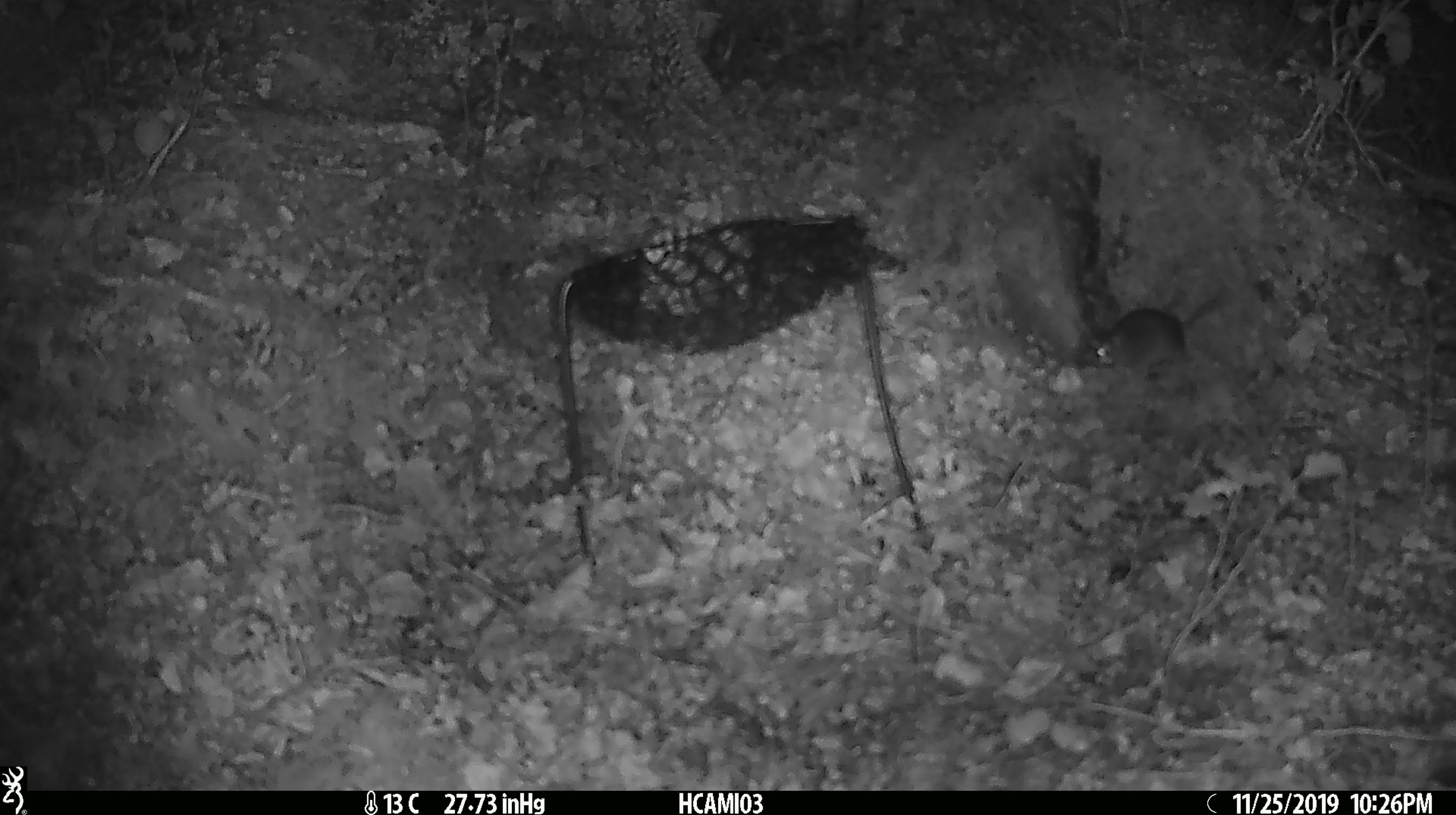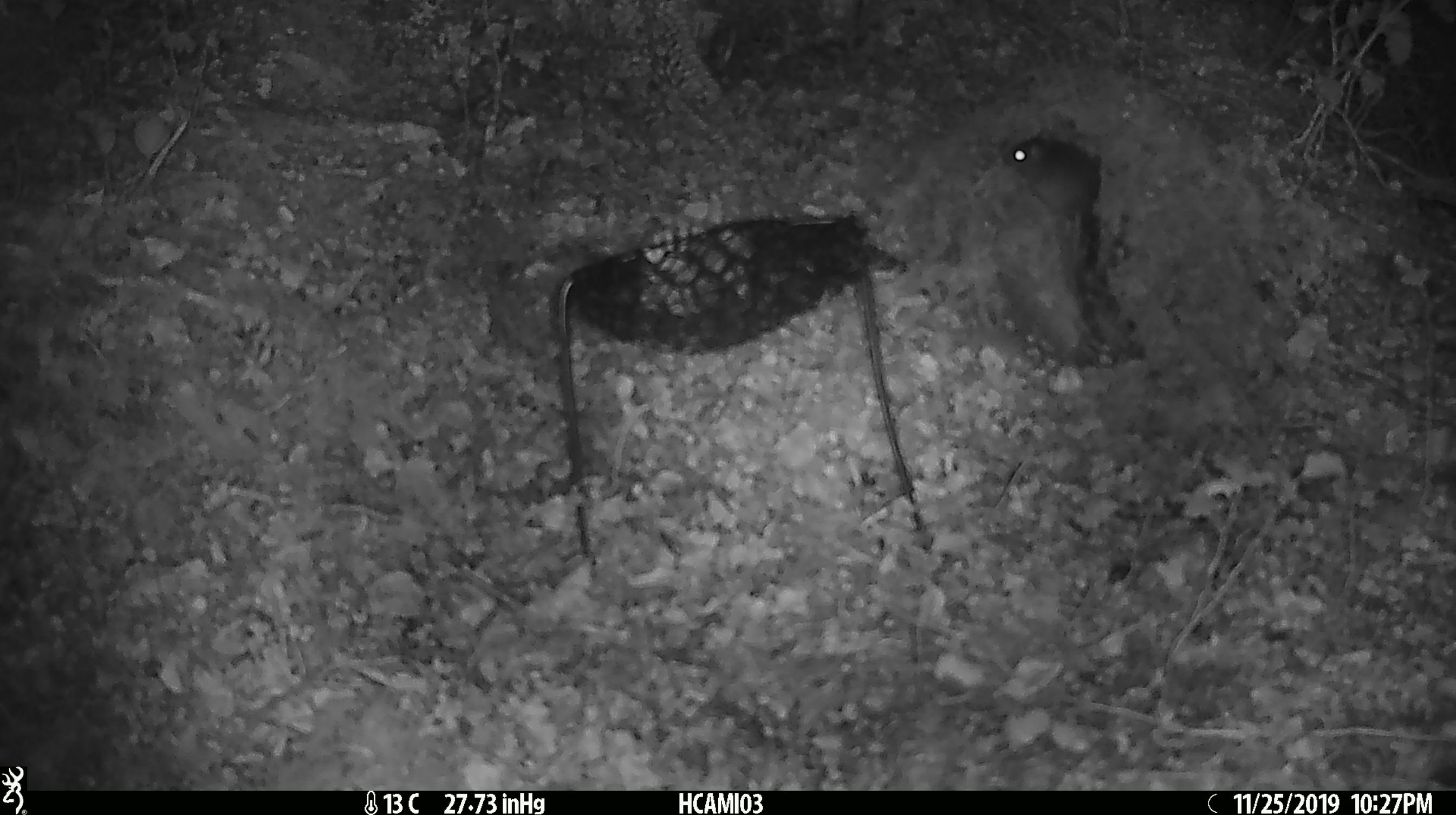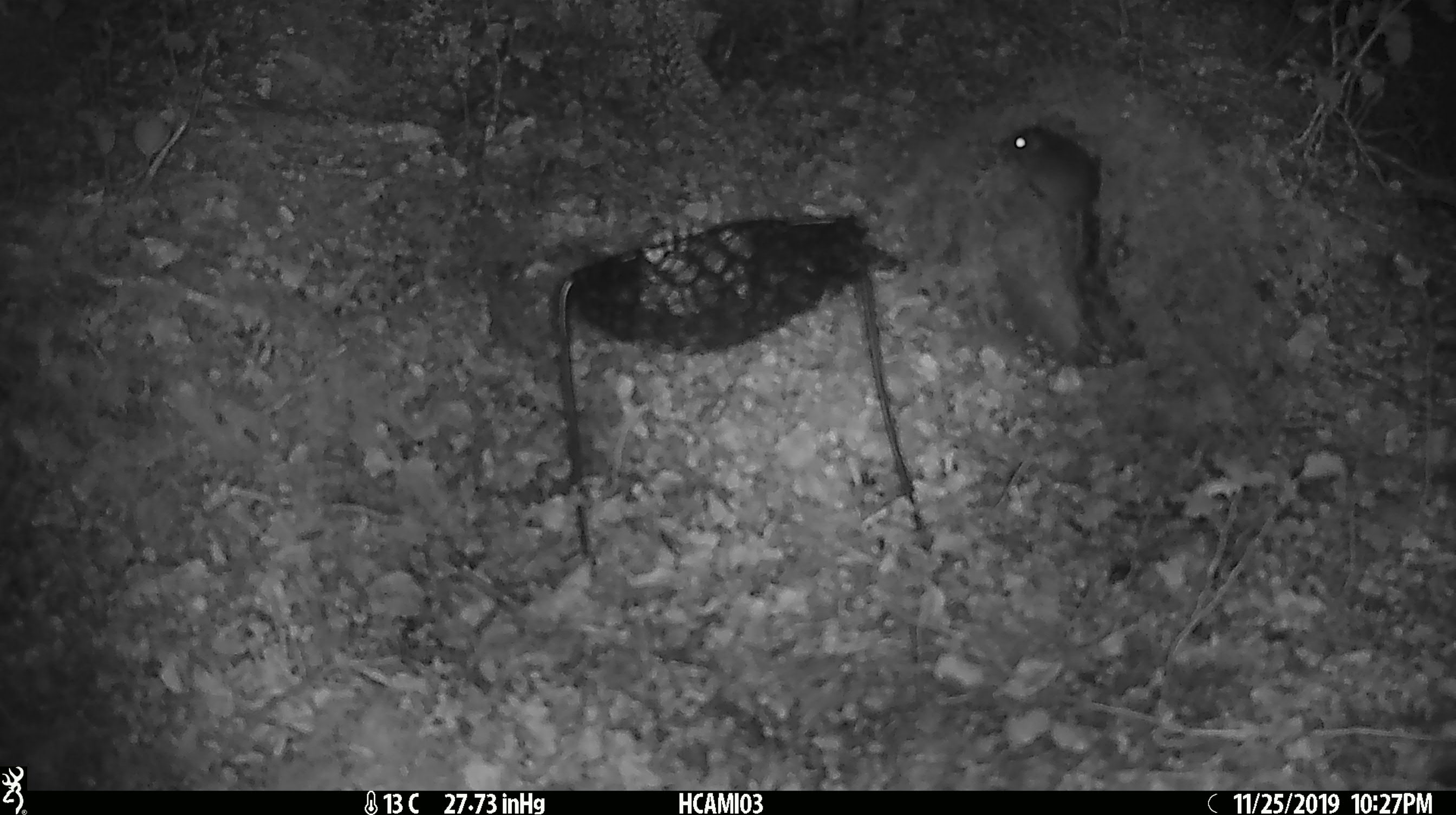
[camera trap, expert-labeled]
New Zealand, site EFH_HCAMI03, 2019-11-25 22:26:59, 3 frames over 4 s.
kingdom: Animalia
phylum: Chordata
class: Mammalia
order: Rodentia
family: Muridae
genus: Mus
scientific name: Mus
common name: mouse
Mouse (Mus).